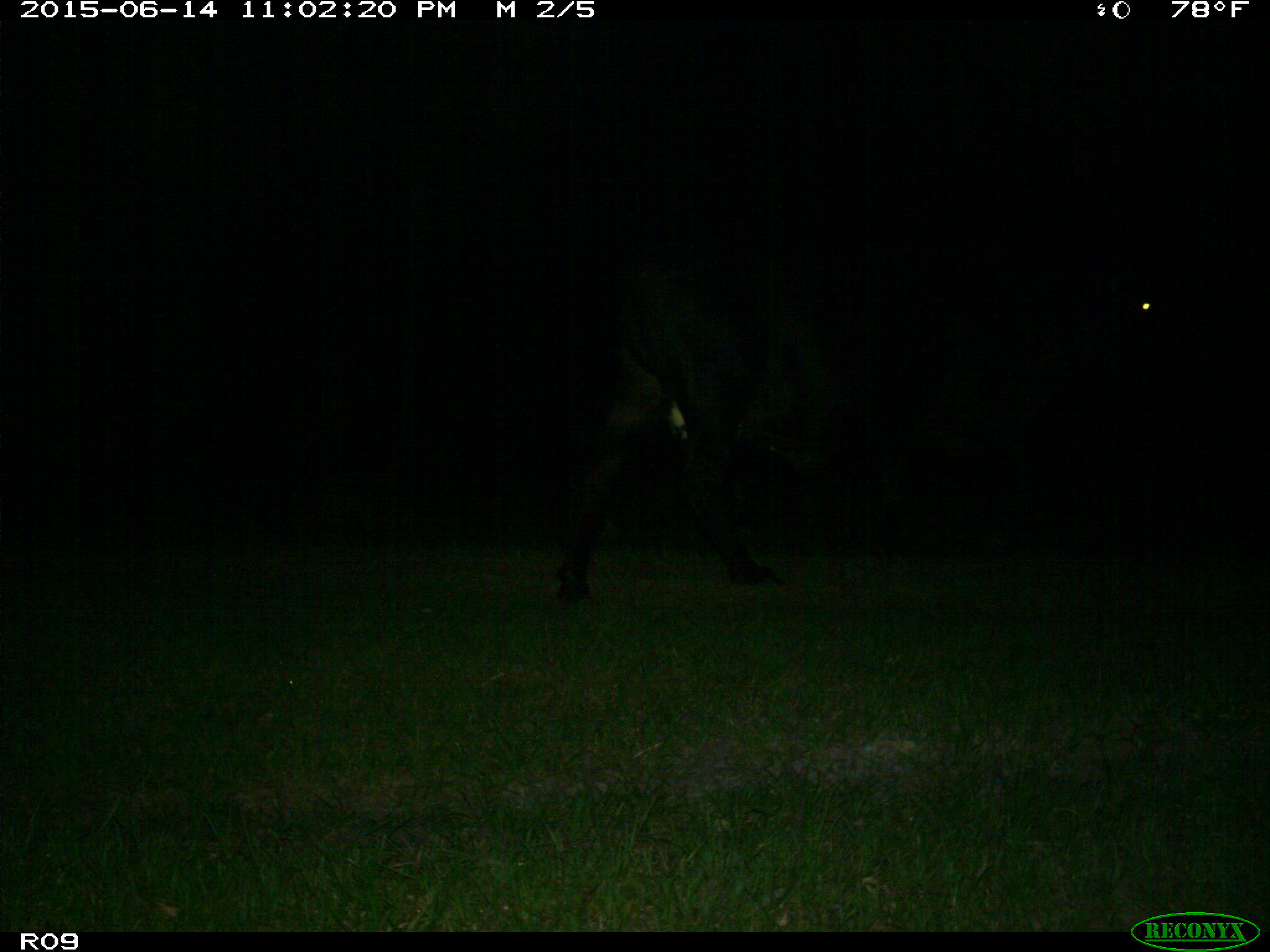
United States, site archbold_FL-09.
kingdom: Animalia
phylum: Chordata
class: Mammalia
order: Artiodactyla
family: Bovidae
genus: Bos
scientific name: Bos taurus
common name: domestic cow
Bos taurus (domestic cow).